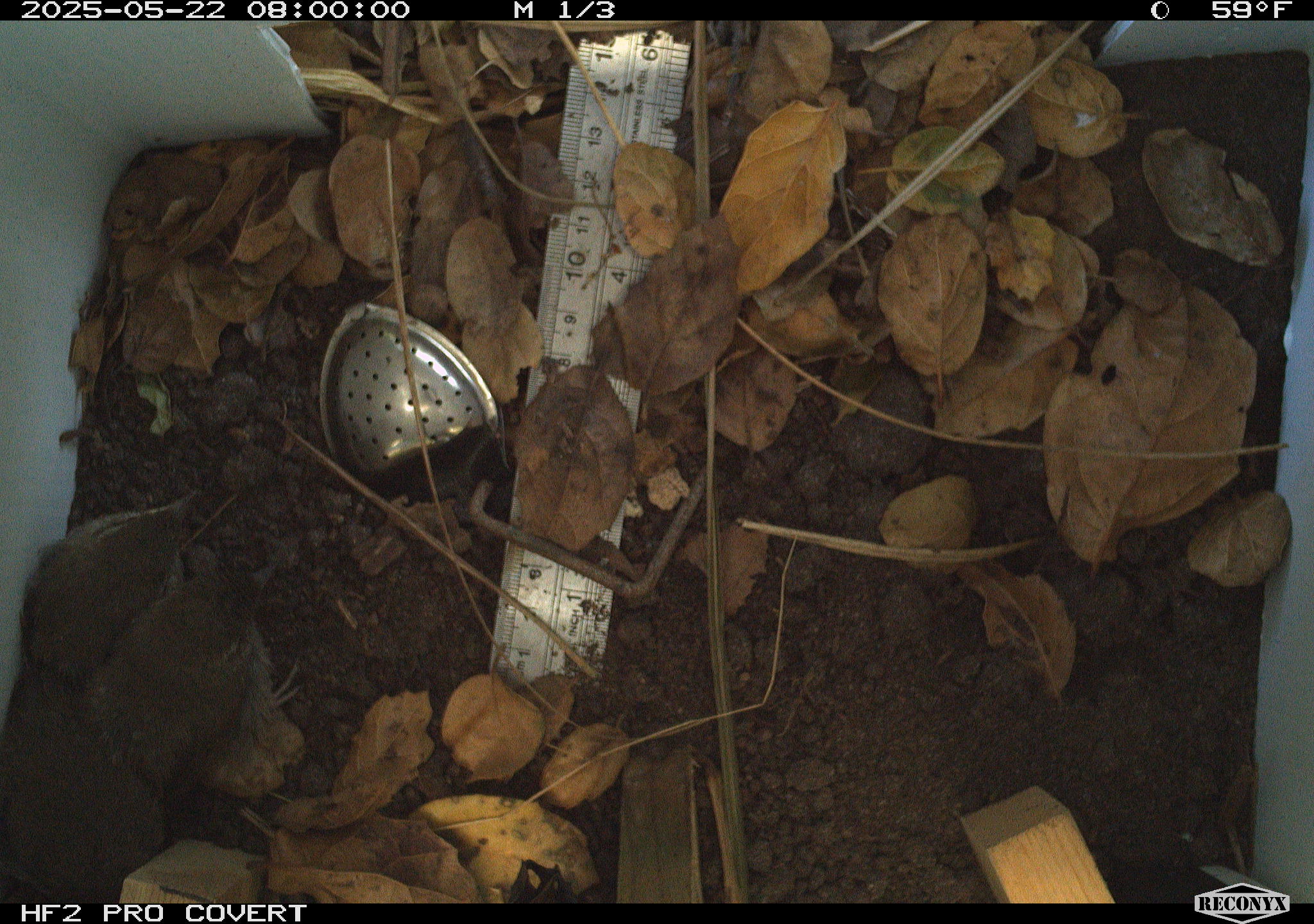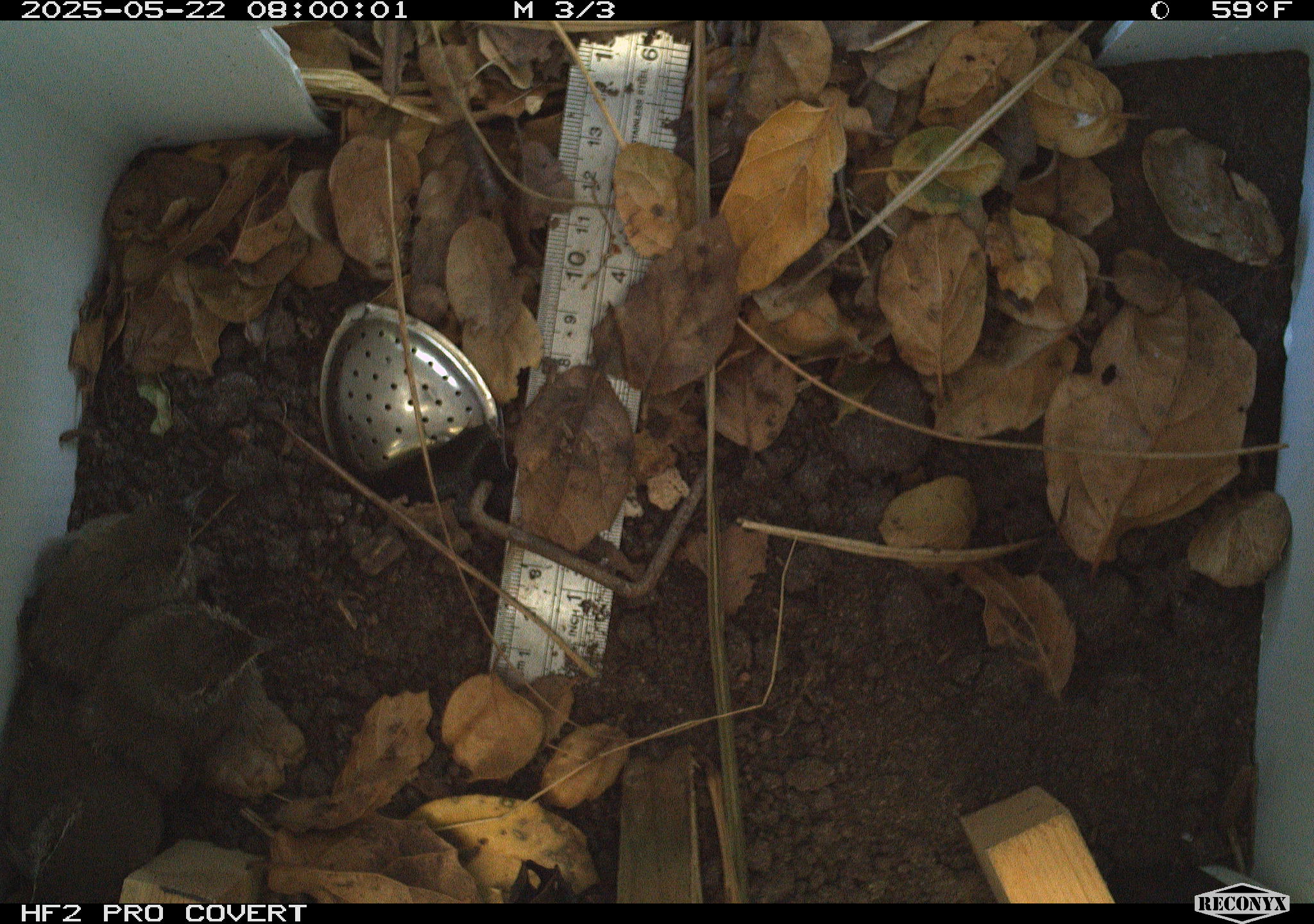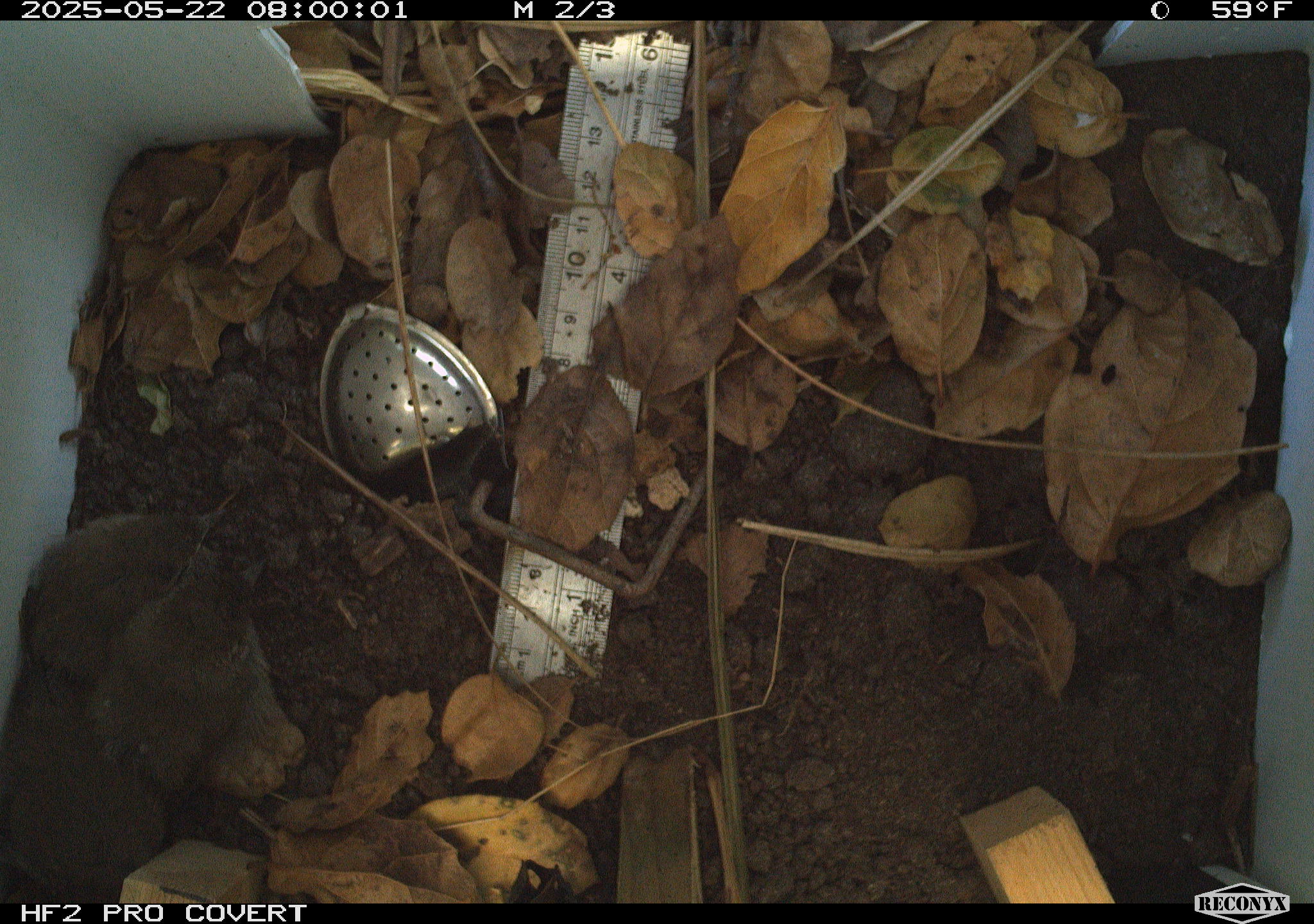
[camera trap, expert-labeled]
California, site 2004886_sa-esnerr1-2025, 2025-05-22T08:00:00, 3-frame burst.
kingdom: Animalia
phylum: Chordata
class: Aves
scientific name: Aves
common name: bird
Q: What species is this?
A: Bird (Aves).